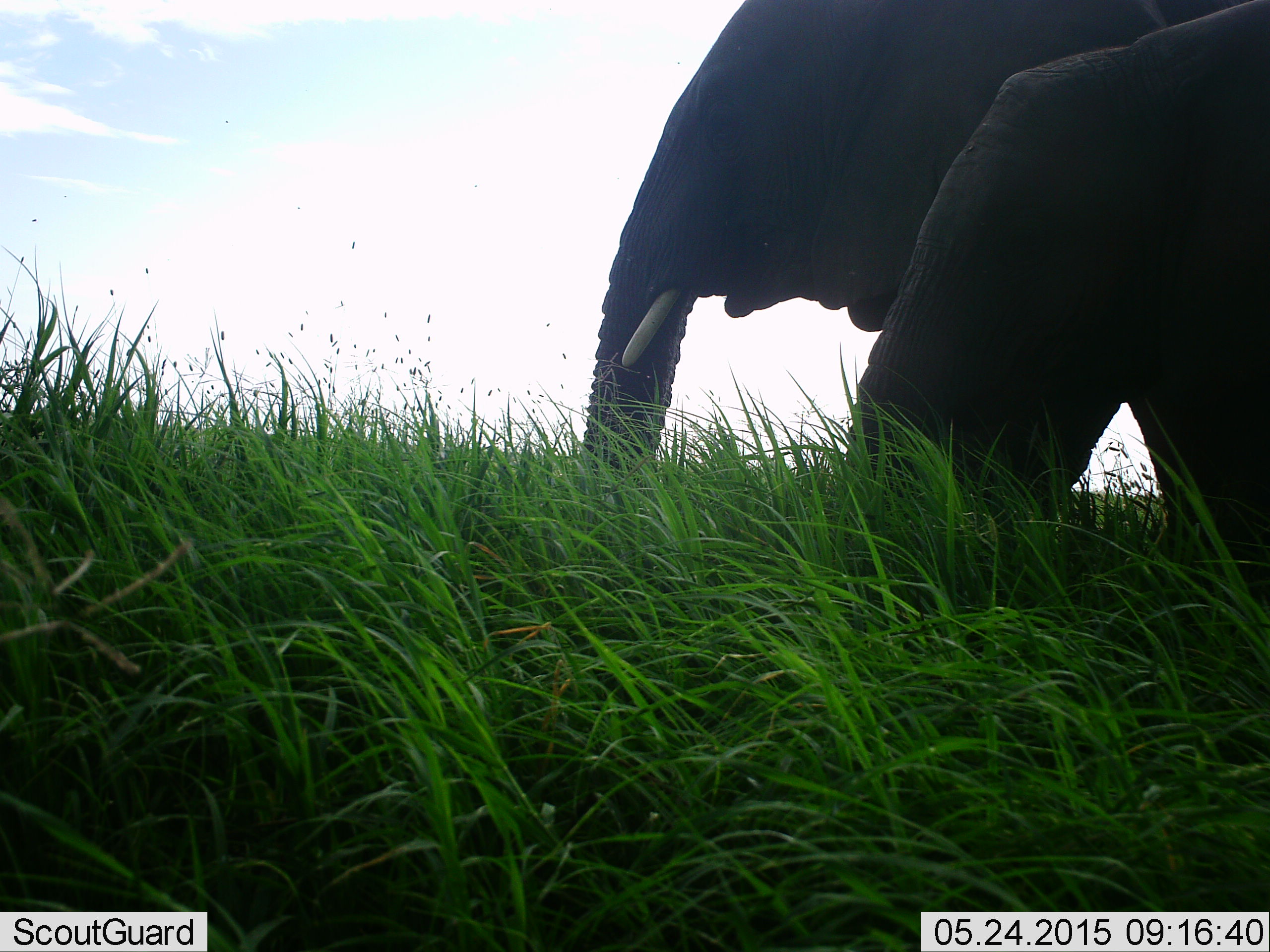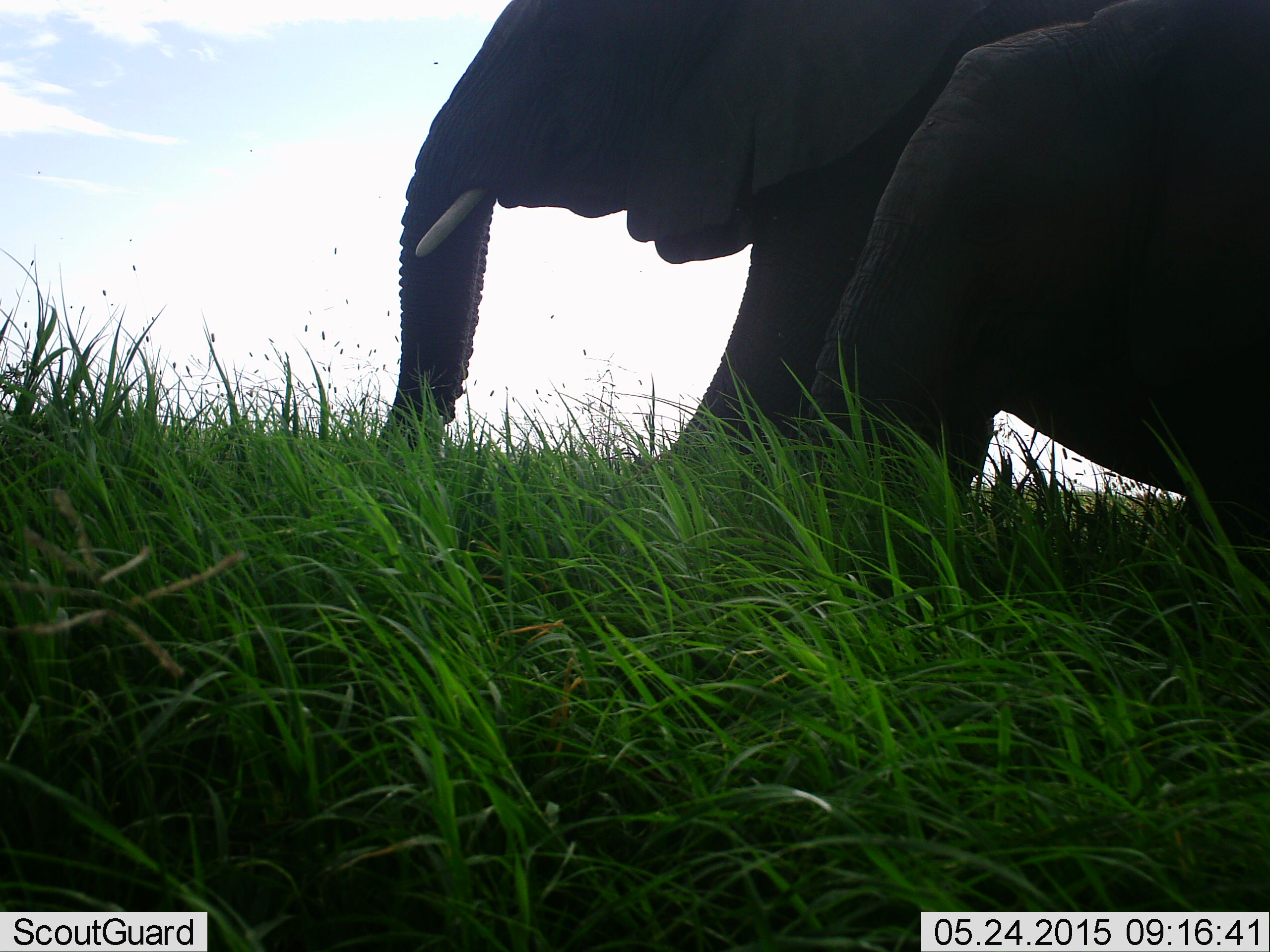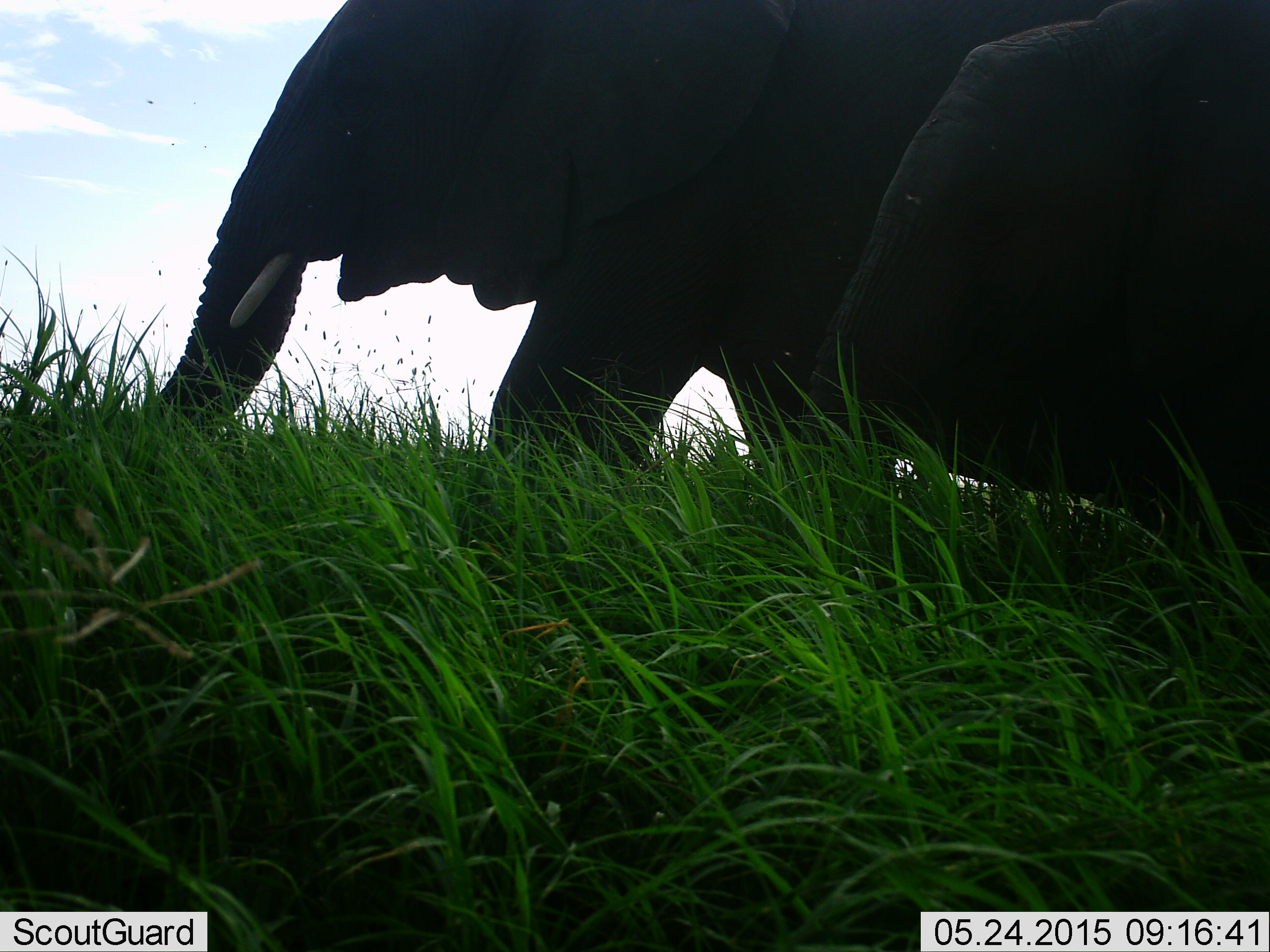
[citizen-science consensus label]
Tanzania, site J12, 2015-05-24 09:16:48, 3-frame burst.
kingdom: Animalia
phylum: Chordata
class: Mammalia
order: Proboscidea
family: Elephantidae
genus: Loxodonta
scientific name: Loxodonta africana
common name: african bush elephant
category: elephant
Elephant (african bush elephant) (Loxodonta africana), count 2. Behavior (volunteer vote fractions): standing 22%, resting 11%, moving 78%, interacting 0%. Young present (vote fraction): 22%. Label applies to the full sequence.